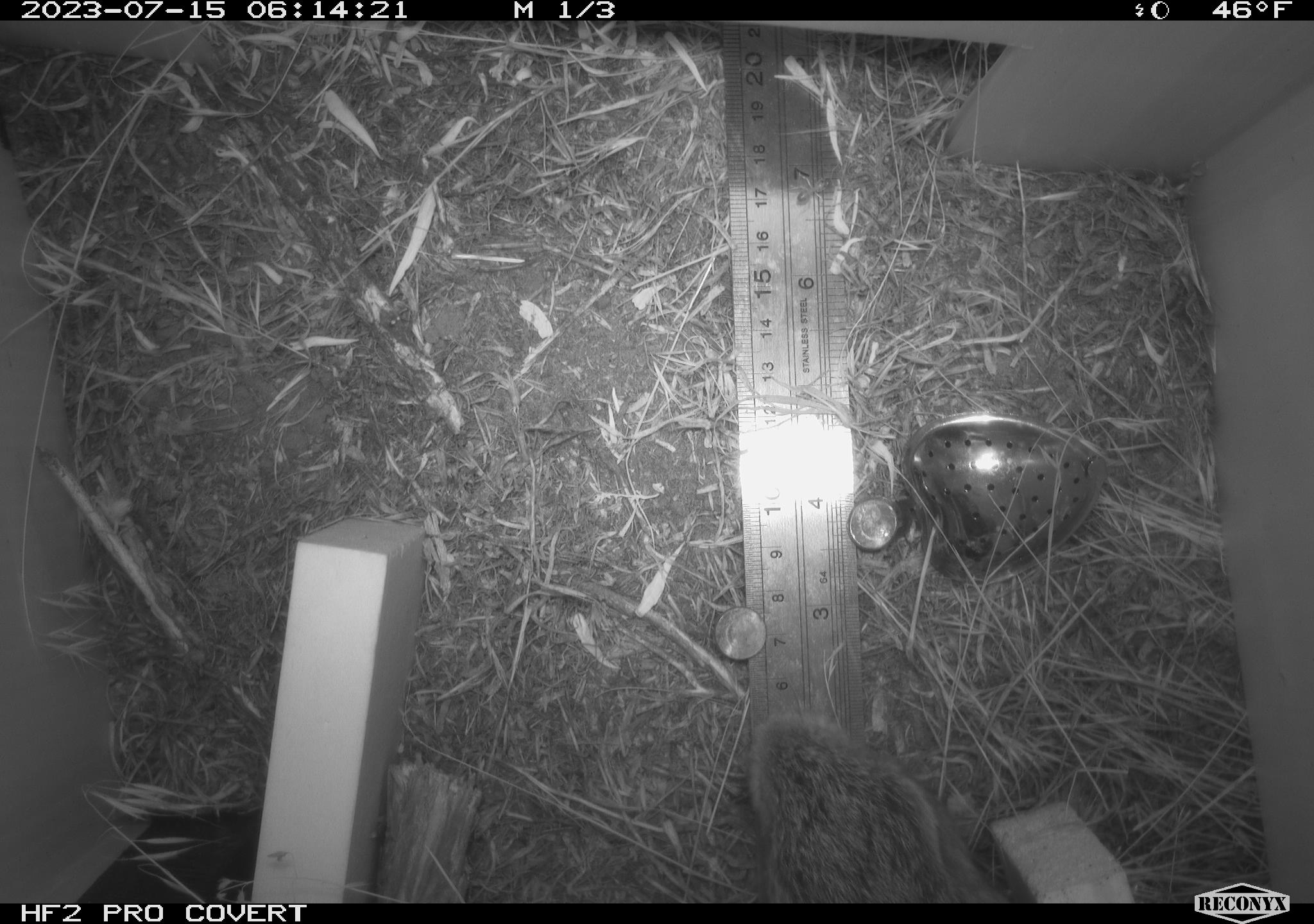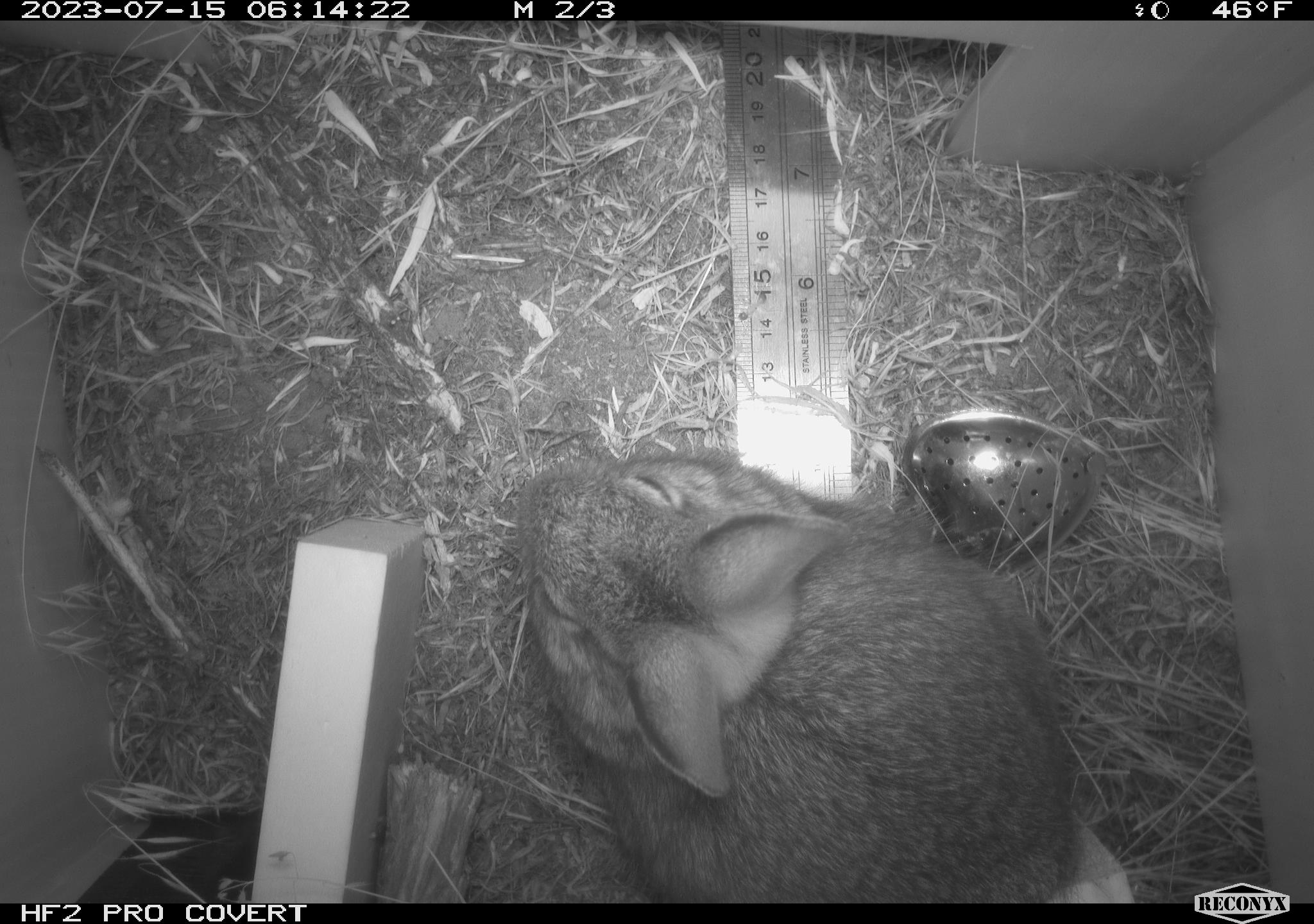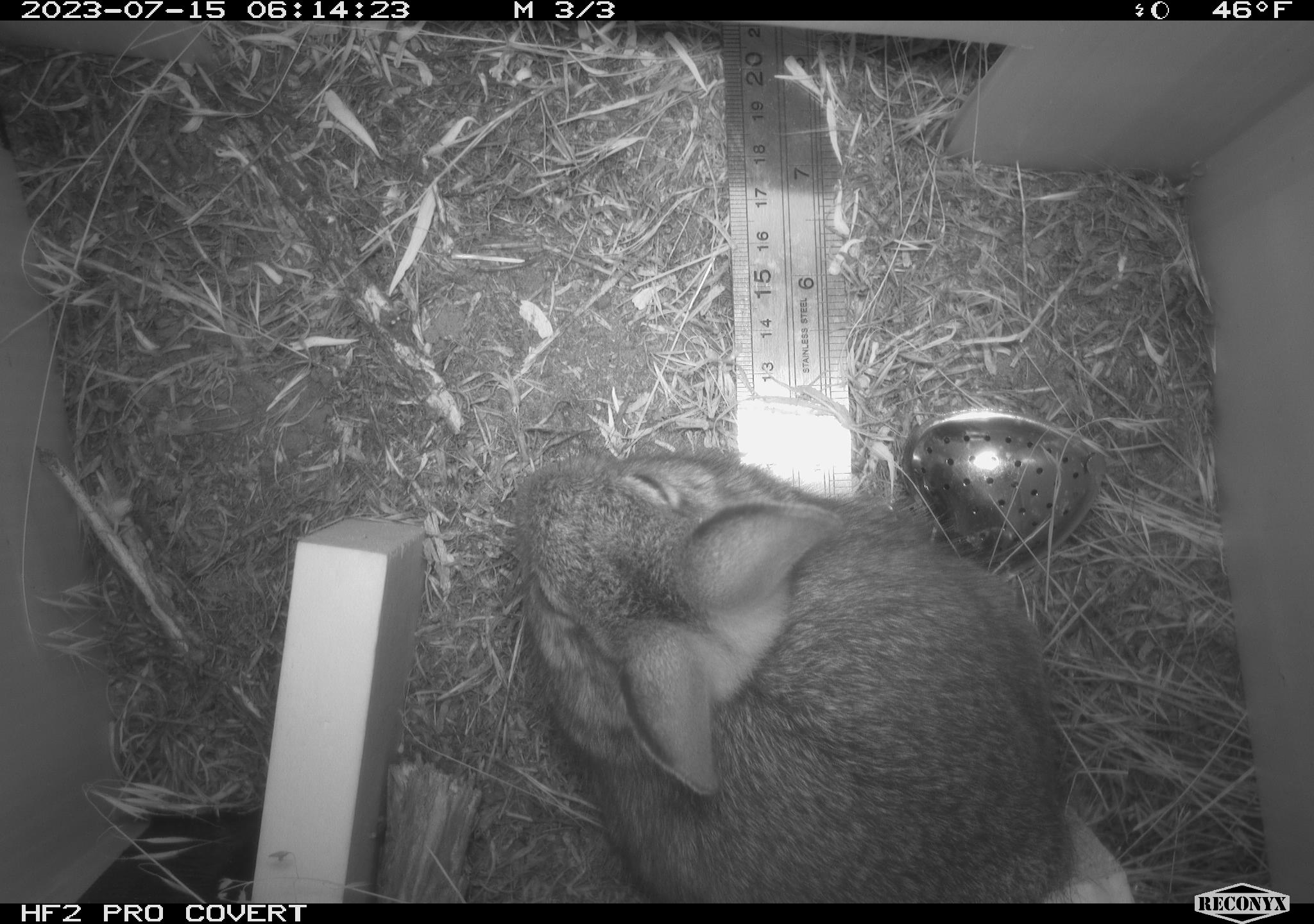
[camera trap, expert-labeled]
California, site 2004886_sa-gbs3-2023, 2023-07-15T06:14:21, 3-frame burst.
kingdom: Animalia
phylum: Chordata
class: Mammalia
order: Lagomorpha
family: Leporidae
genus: Sylvilagus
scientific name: Sylvilagus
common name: cottontail rabbits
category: sylvilagus species